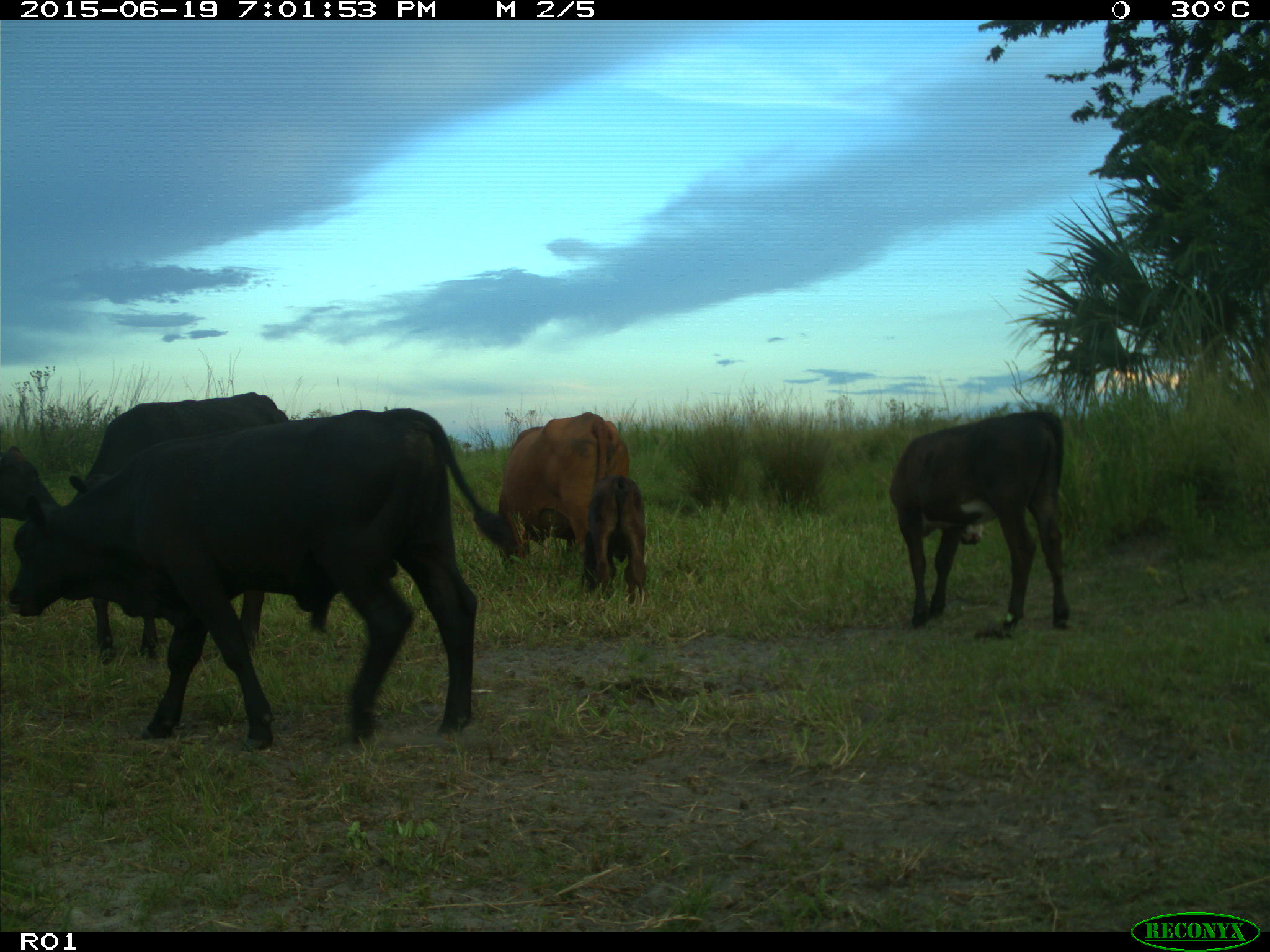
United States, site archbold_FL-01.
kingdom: Animalia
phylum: Chordata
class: Mammalia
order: Artiodactyla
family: Bovidae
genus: Bos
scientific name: Bos taurus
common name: domestic cow